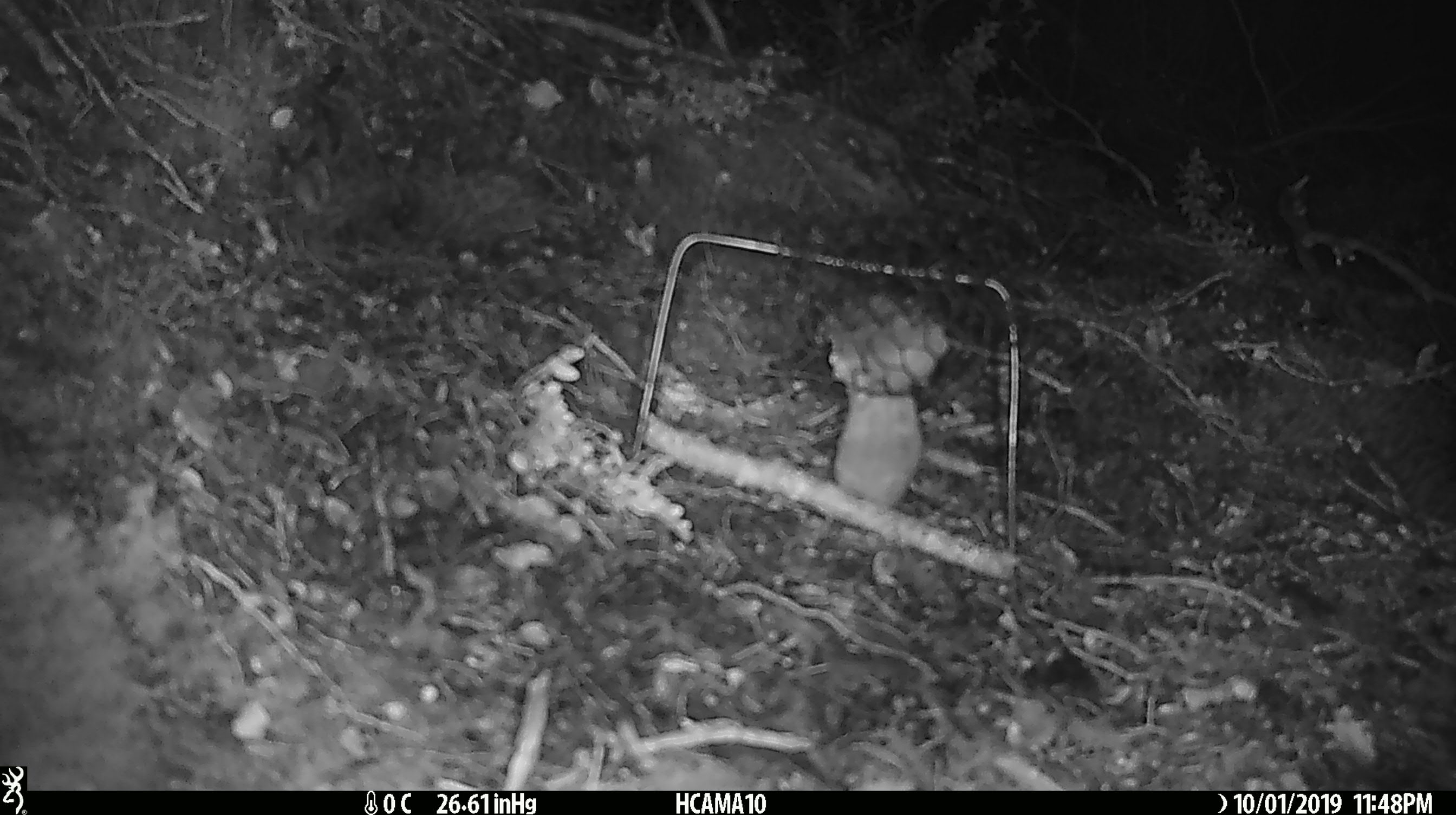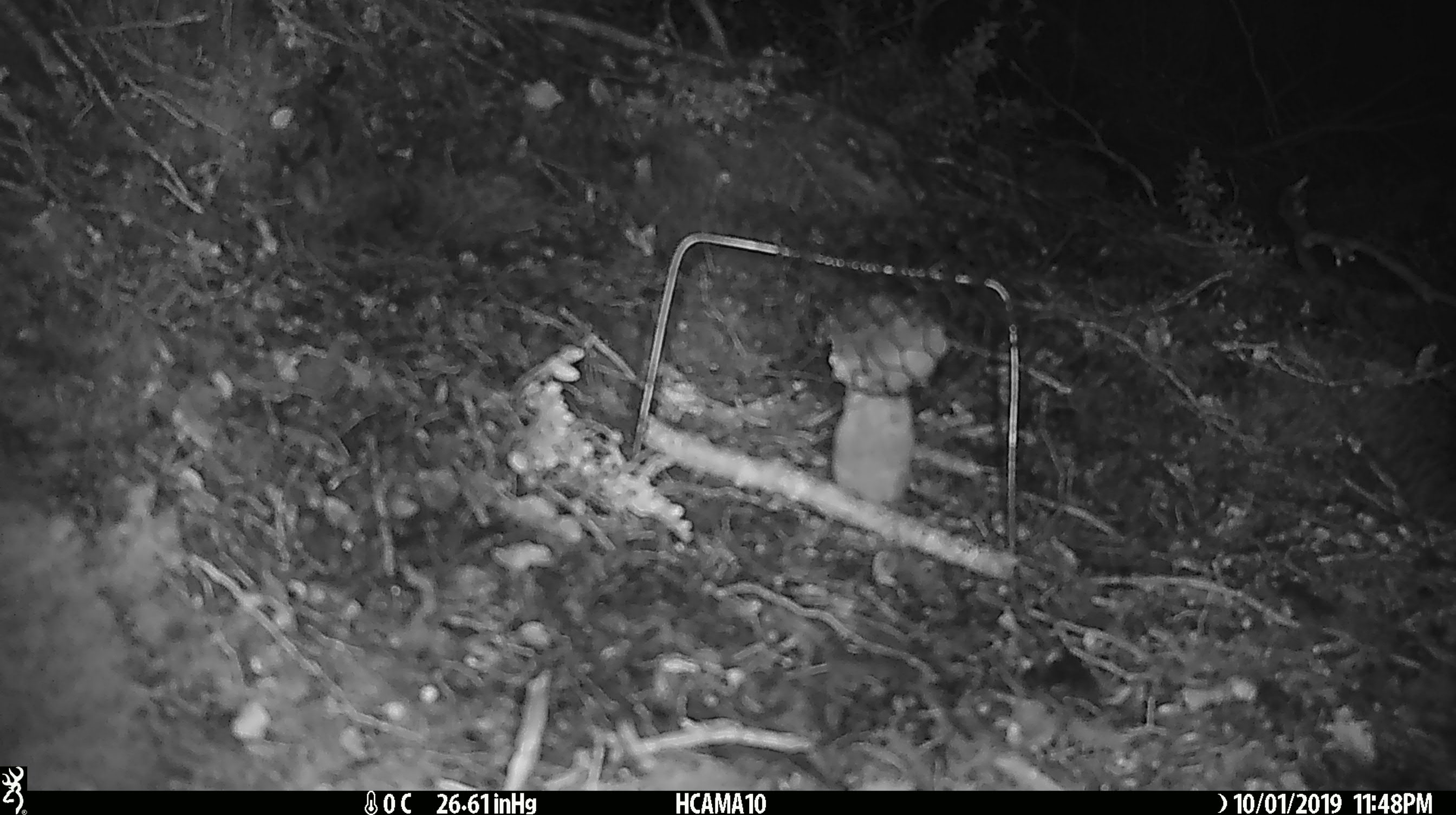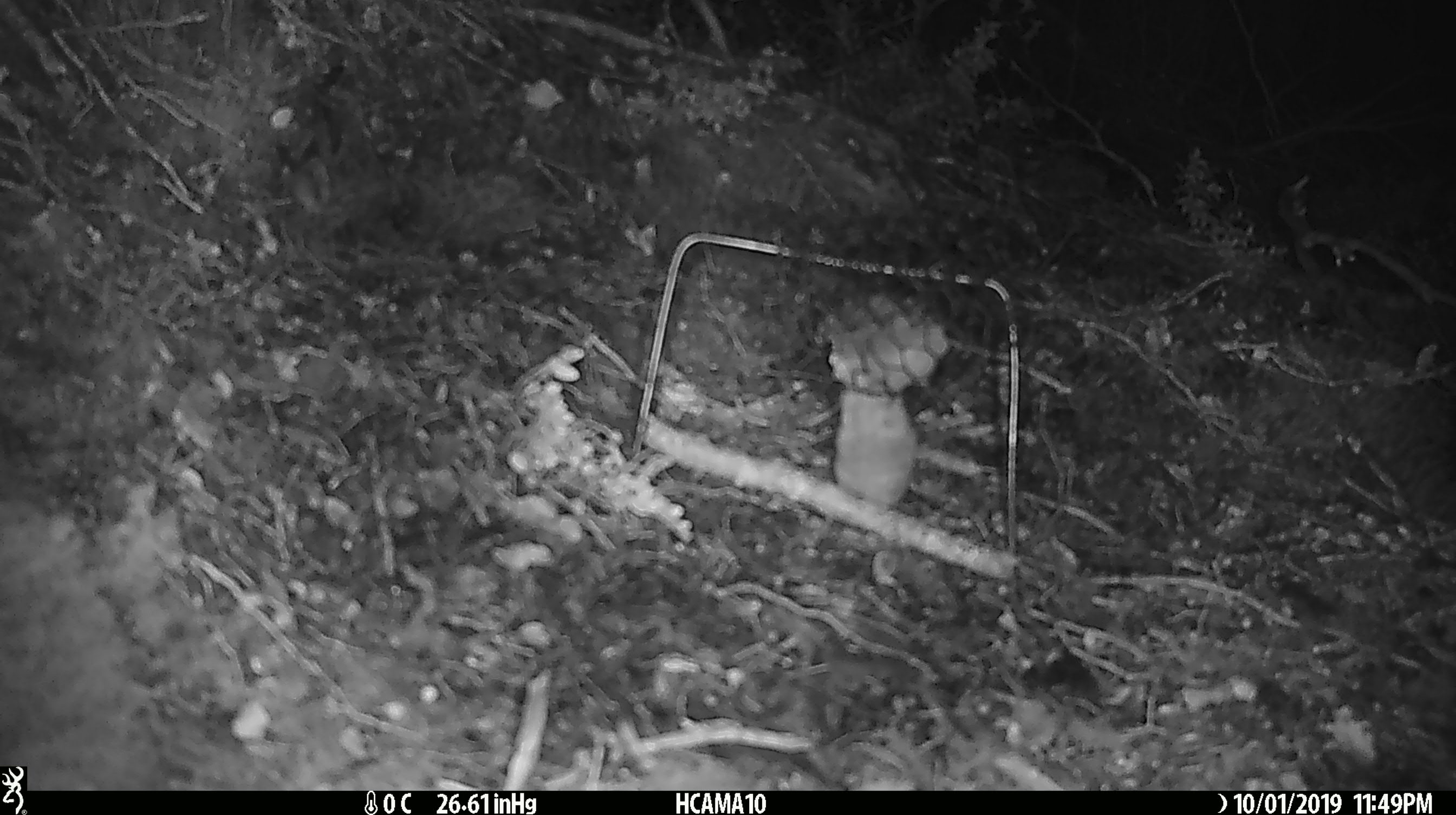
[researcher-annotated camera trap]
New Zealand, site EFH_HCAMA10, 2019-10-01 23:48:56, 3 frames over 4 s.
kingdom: Animalia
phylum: Chordata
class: Mammalia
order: Rodentia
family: Muridae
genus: Mus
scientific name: Mus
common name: mouse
Mouse (Mus).